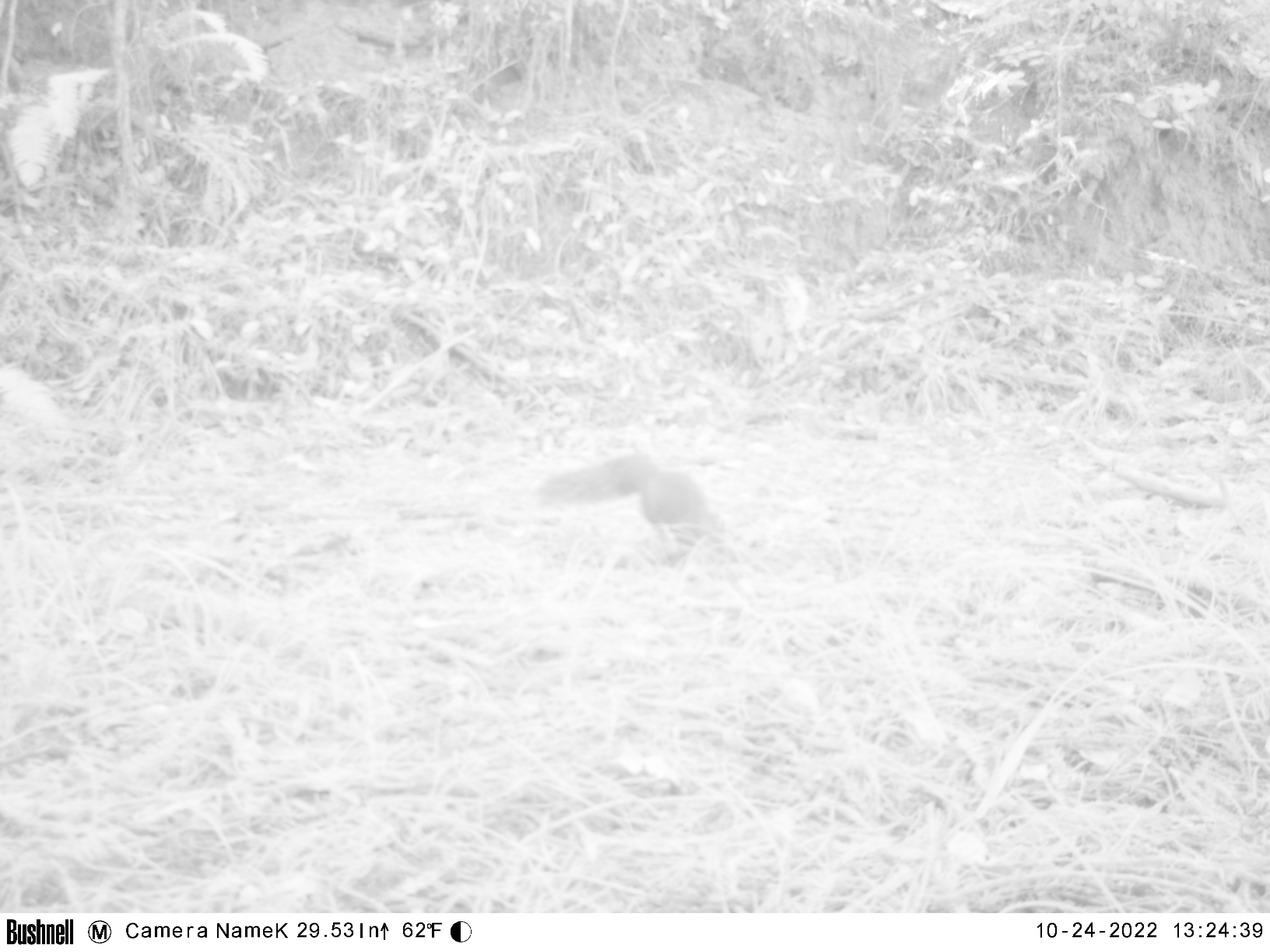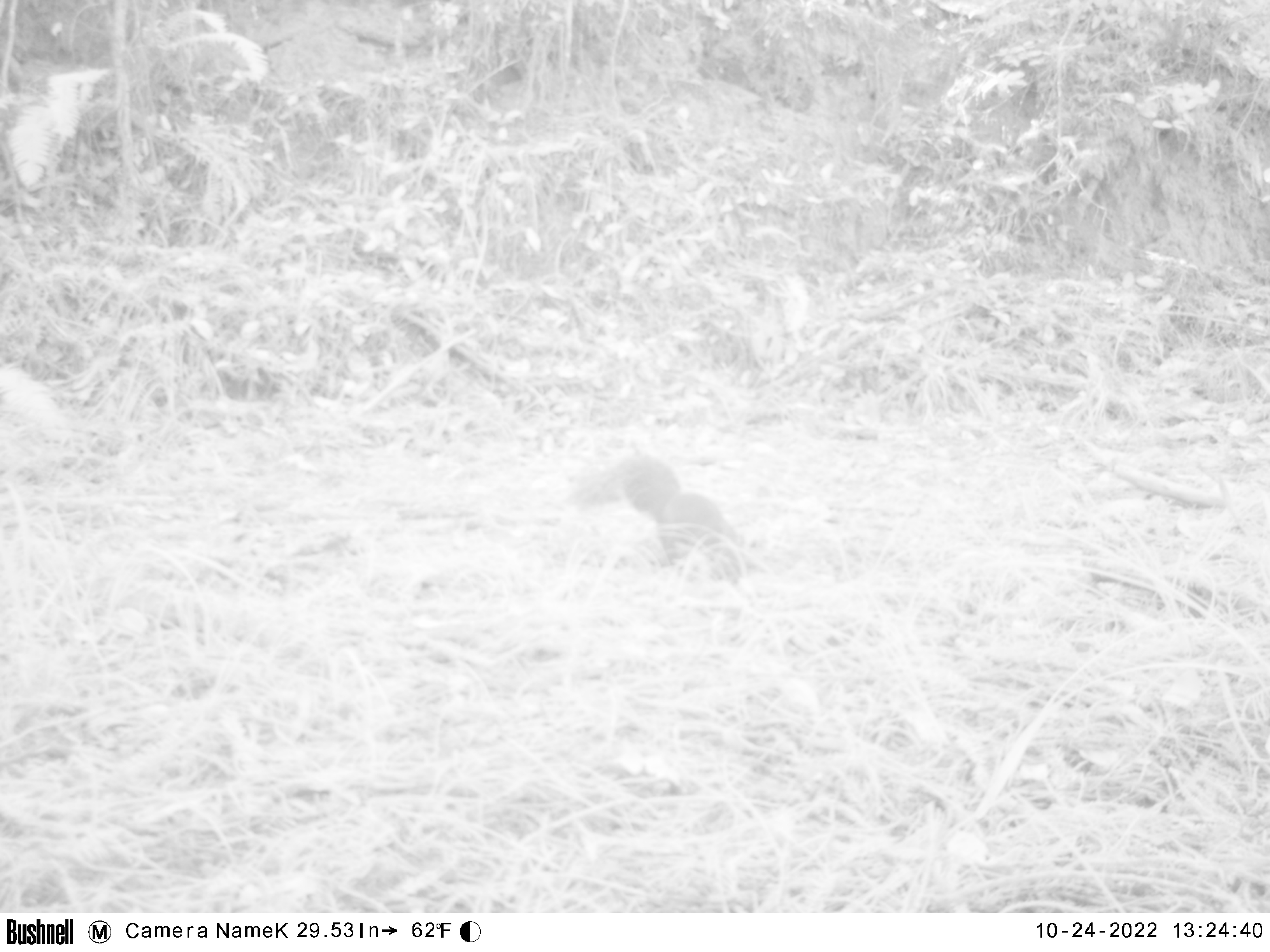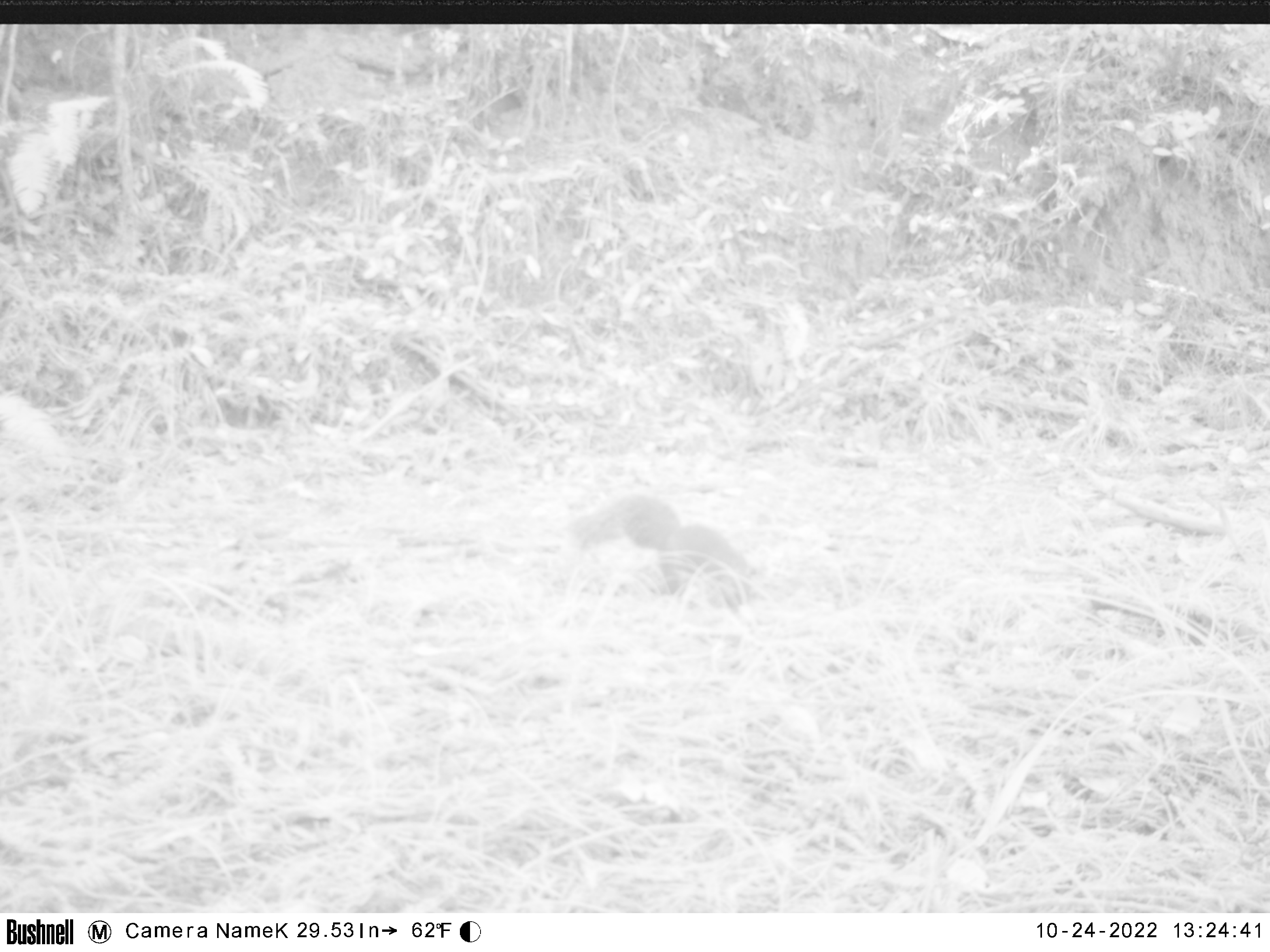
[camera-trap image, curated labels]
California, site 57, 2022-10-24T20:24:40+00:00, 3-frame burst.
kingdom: Animalia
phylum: Chordata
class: Mammalia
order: Rodentia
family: Sciuridae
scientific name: Sciuridae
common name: squirrel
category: unknown squirrel